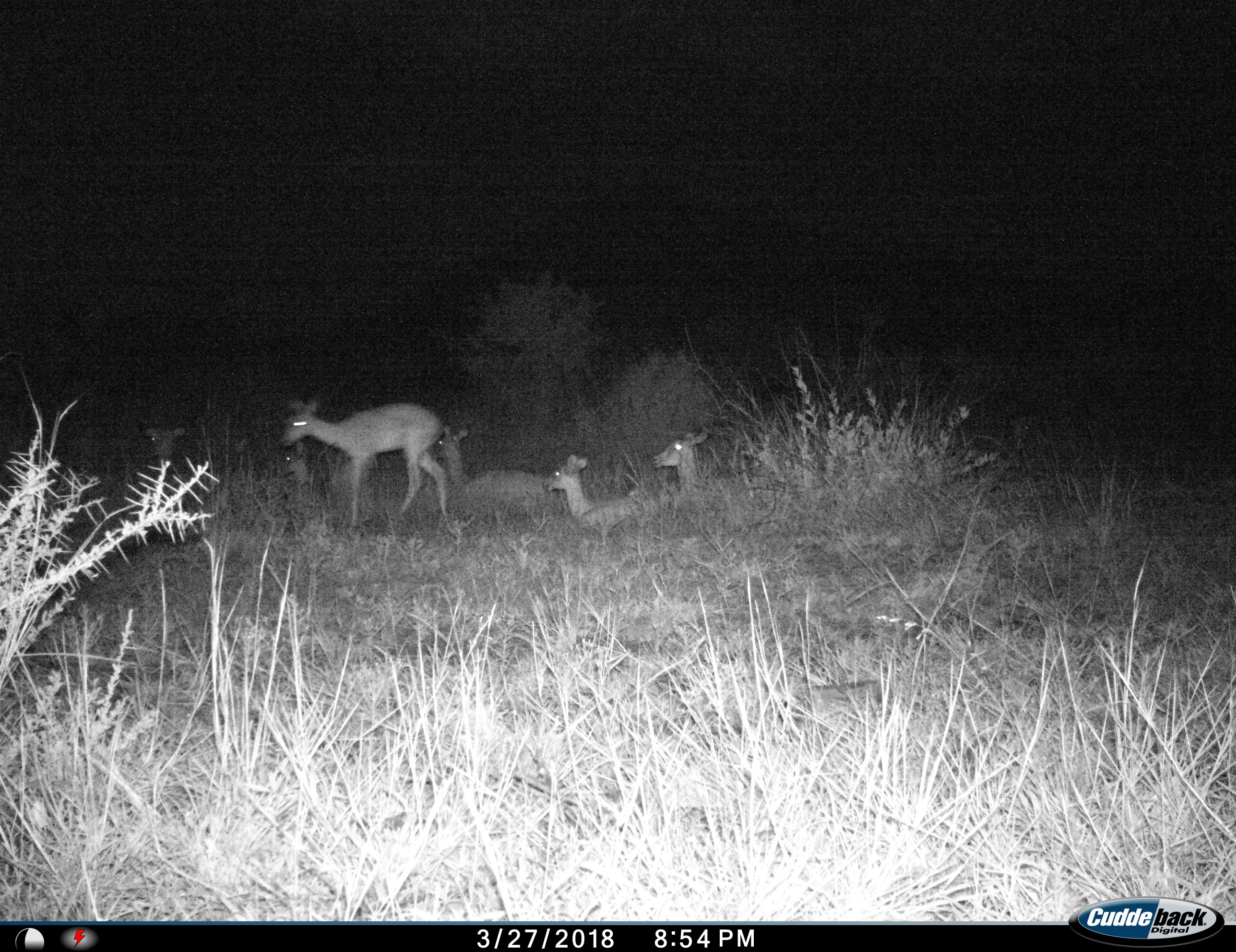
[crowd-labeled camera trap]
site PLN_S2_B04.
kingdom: Animalia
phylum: Chordata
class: Mammalia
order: Artiodactyla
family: Bovidae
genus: Aepyceros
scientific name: Aepyceros melampus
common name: impala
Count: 6.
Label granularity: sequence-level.